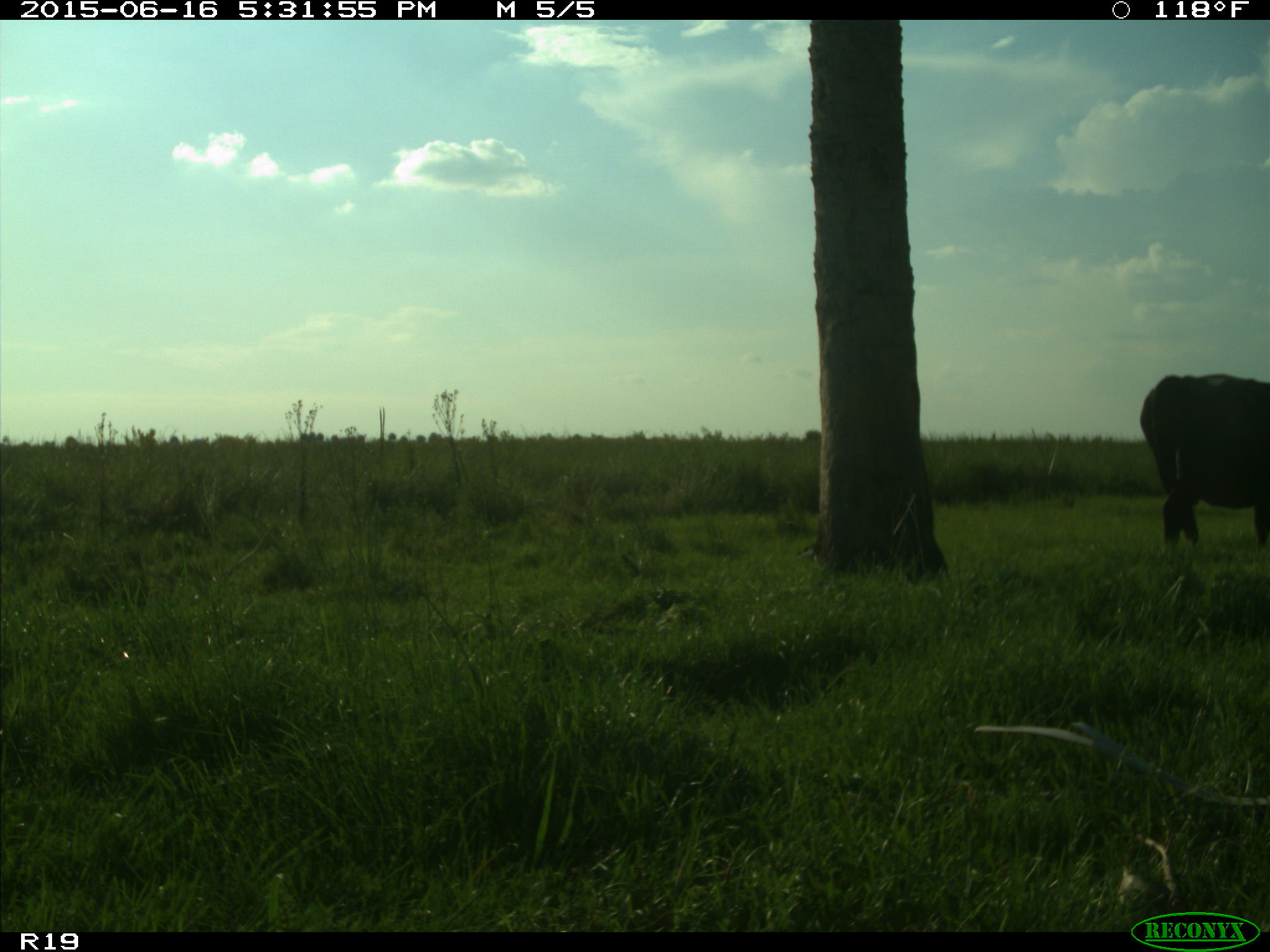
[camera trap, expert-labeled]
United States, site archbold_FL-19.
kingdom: Animalia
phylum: Chordata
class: Mammalia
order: Artiodactyla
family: Bovidae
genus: Bos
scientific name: Bos taurus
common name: domestic cow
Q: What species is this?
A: Bos taurus (domestic cow).